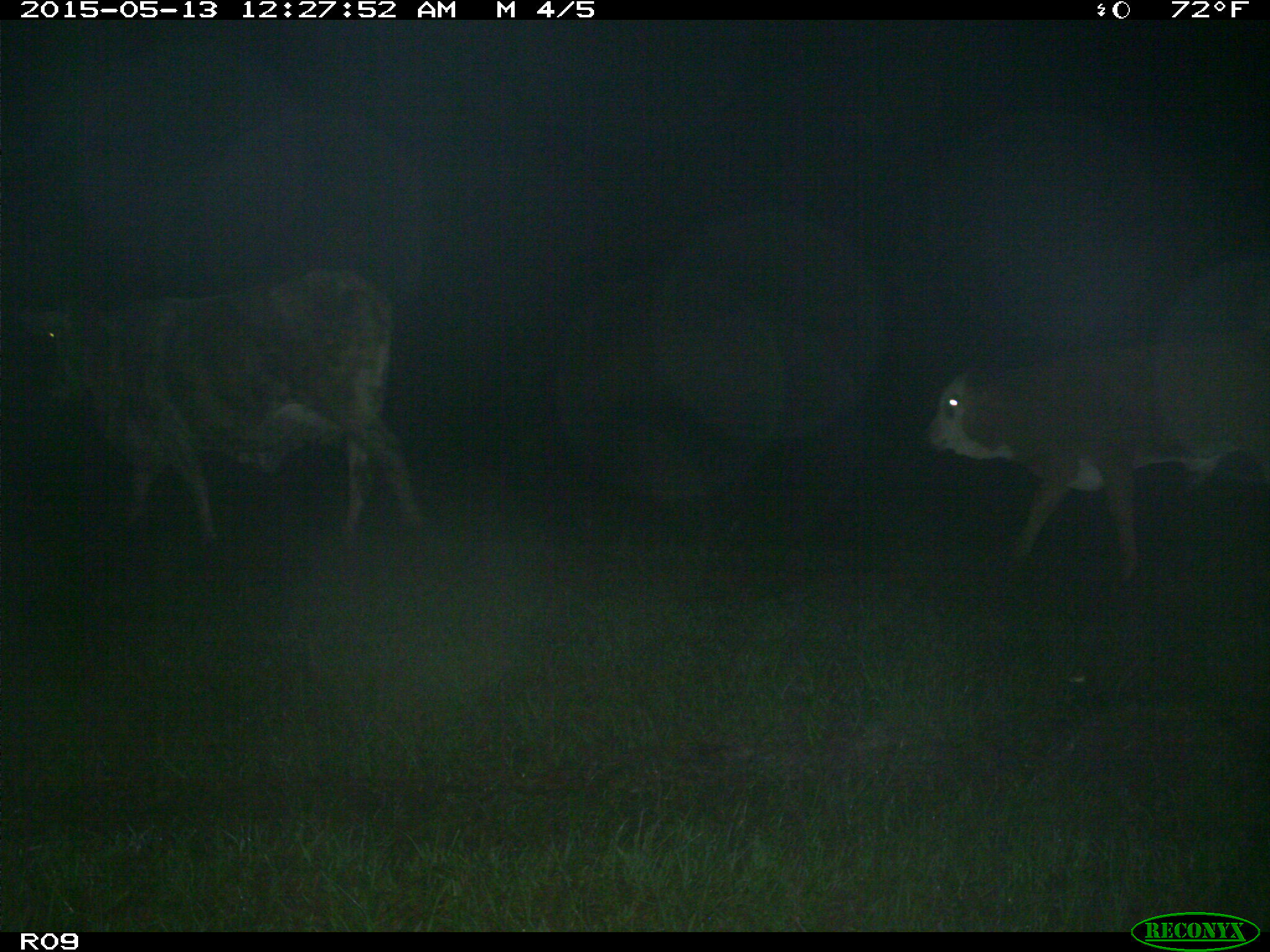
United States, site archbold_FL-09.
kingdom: Animalia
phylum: Chordata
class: Mammalia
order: Artiodactyla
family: Bovidae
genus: Bos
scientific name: Bos taurus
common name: domestic cow